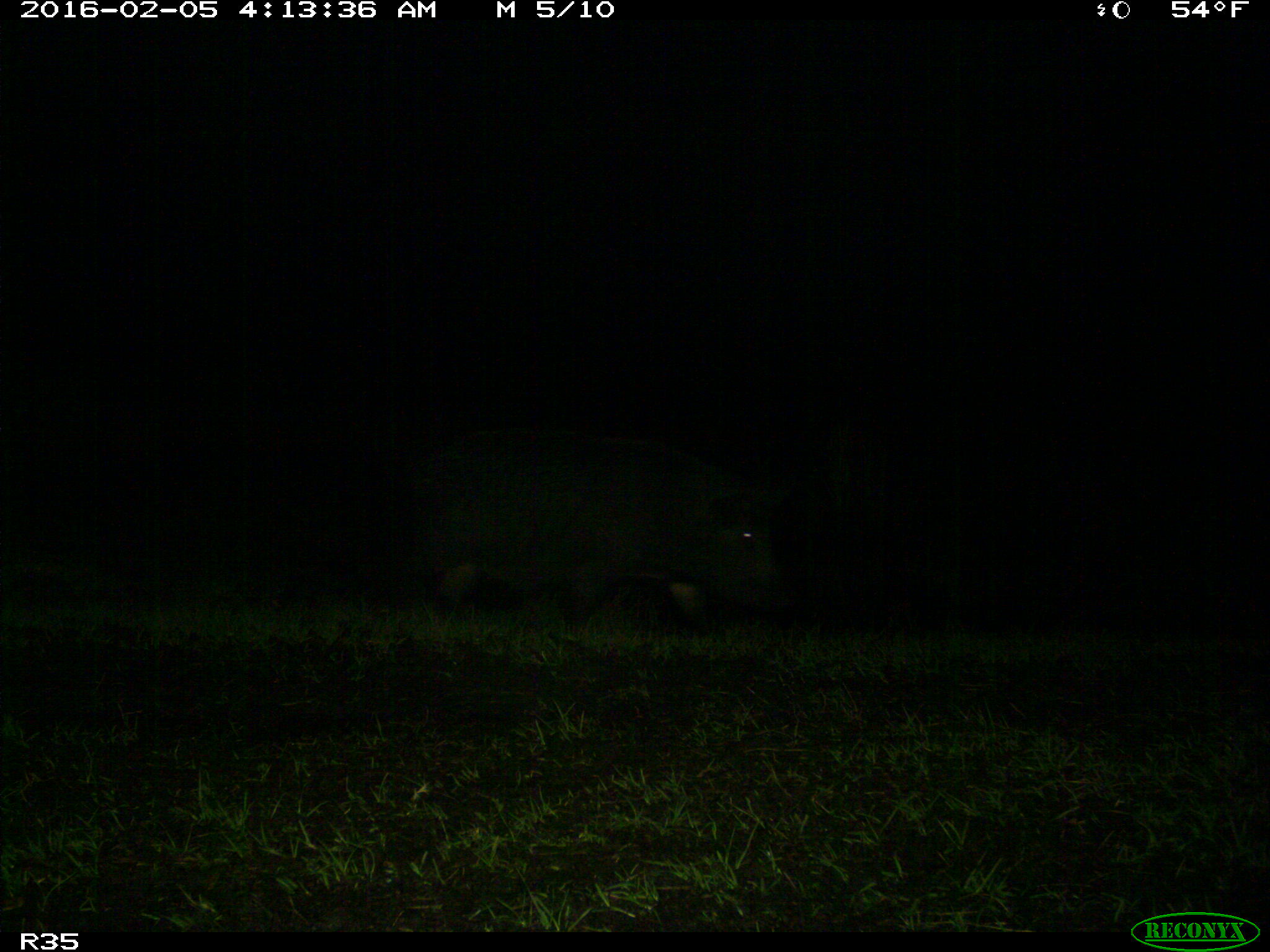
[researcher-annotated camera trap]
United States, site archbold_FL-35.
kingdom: Animalia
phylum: Chordata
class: Mammalia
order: Artiodactyla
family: Suidae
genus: Sus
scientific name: Sus scrofa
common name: wild boar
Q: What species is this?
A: Sus scrofa (wild boar).